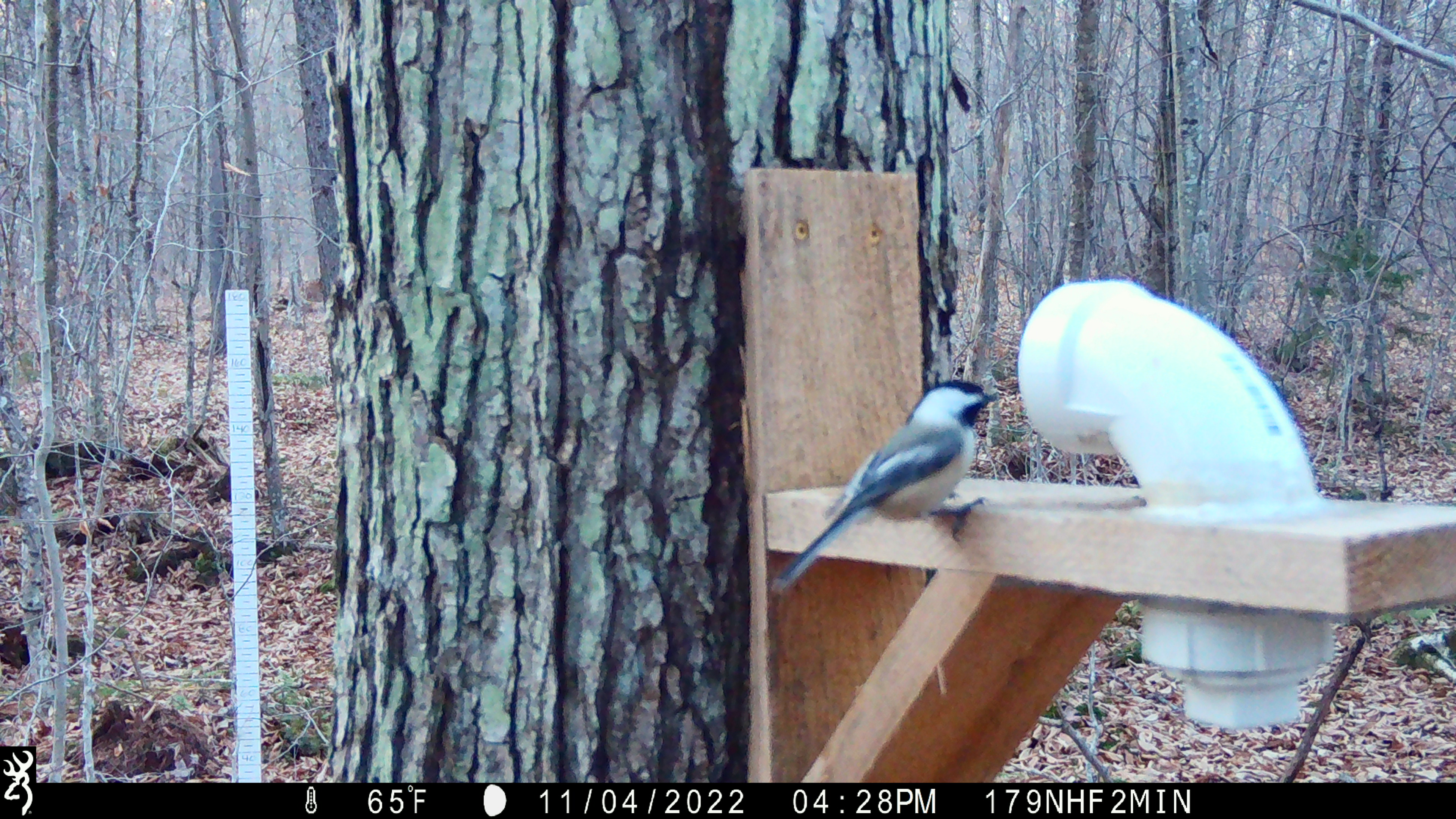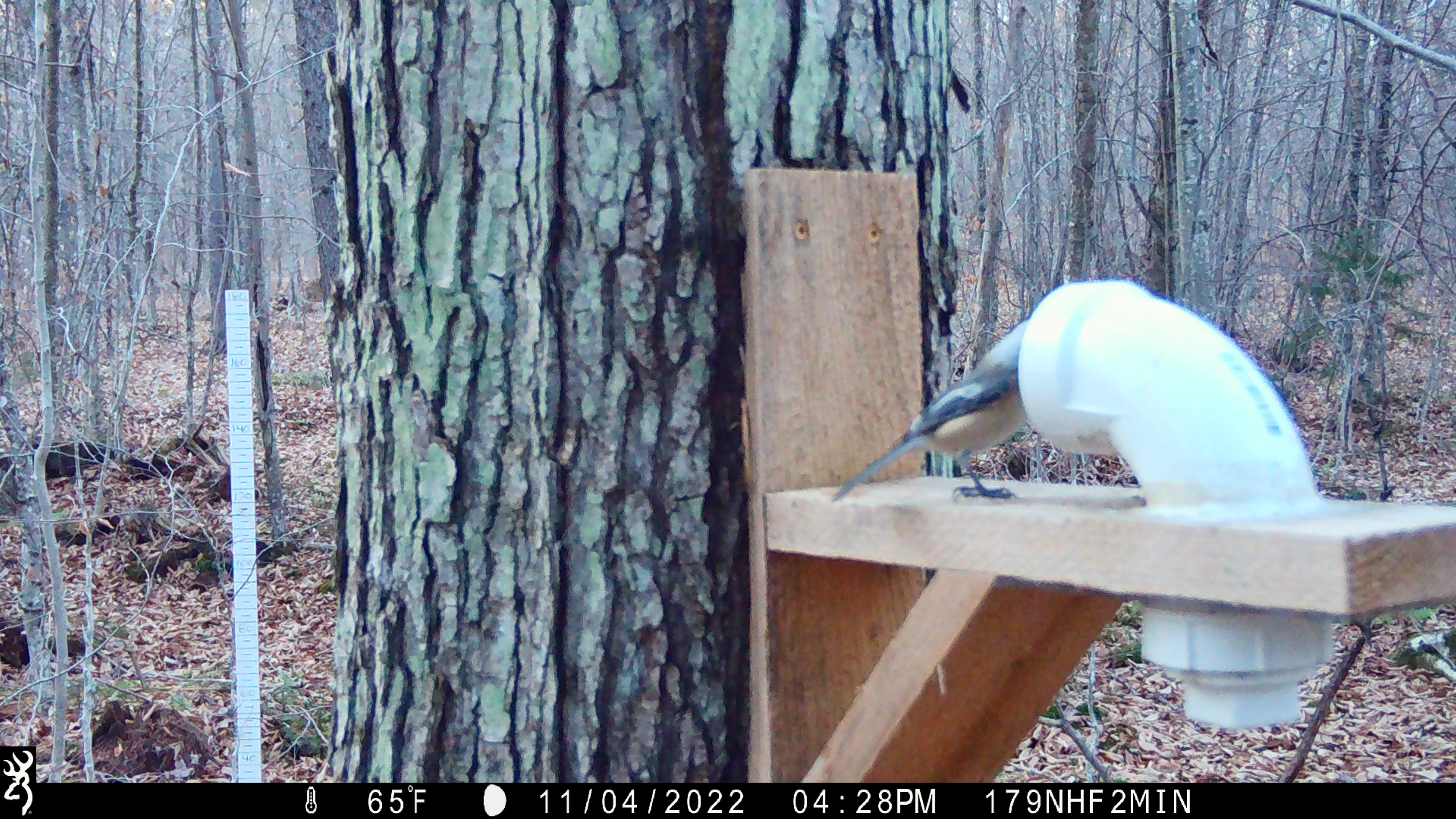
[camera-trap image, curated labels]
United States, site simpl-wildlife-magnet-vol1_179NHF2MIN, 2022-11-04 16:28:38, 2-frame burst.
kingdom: Animalia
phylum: Chordata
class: Aves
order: Passeriformes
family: Paridae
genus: Poecile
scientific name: Poecile atricapillus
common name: black-capped chickadee